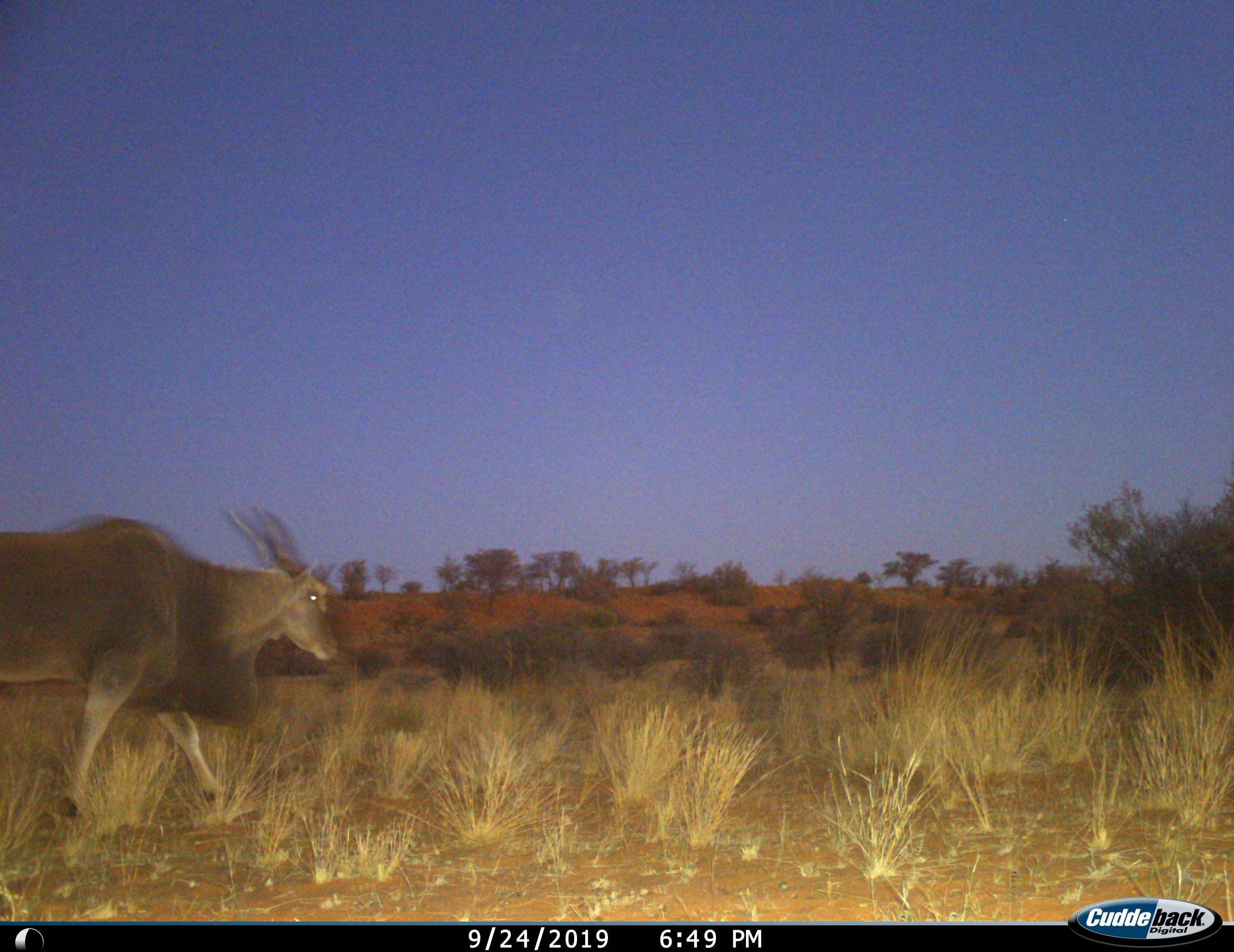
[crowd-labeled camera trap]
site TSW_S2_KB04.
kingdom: Animalia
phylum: Chordata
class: Mammalia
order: Artiodactyla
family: Bovidae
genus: Tragelaphus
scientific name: Tragelaphus oryx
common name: eland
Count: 1.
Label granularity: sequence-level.